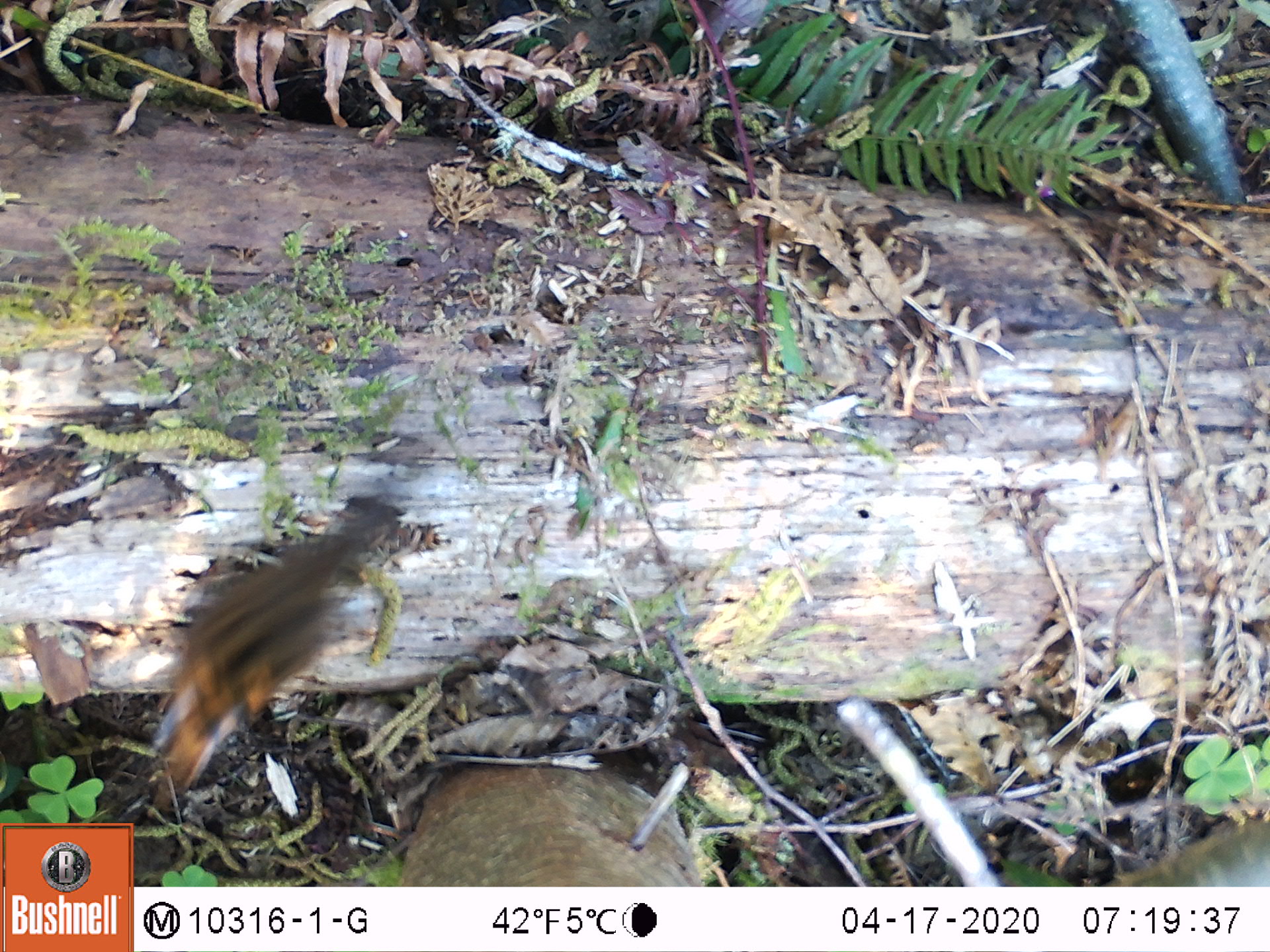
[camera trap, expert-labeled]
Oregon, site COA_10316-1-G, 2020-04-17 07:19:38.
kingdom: Animalia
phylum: Chordata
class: Mammalia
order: Rodentia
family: Sciuridae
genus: Neotamias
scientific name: Neotamias townsendii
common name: townsend's chipmunk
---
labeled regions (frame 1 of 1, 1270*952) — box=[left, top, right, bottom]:
townsend's chipmunk: box=[135, 485, 415, 805]